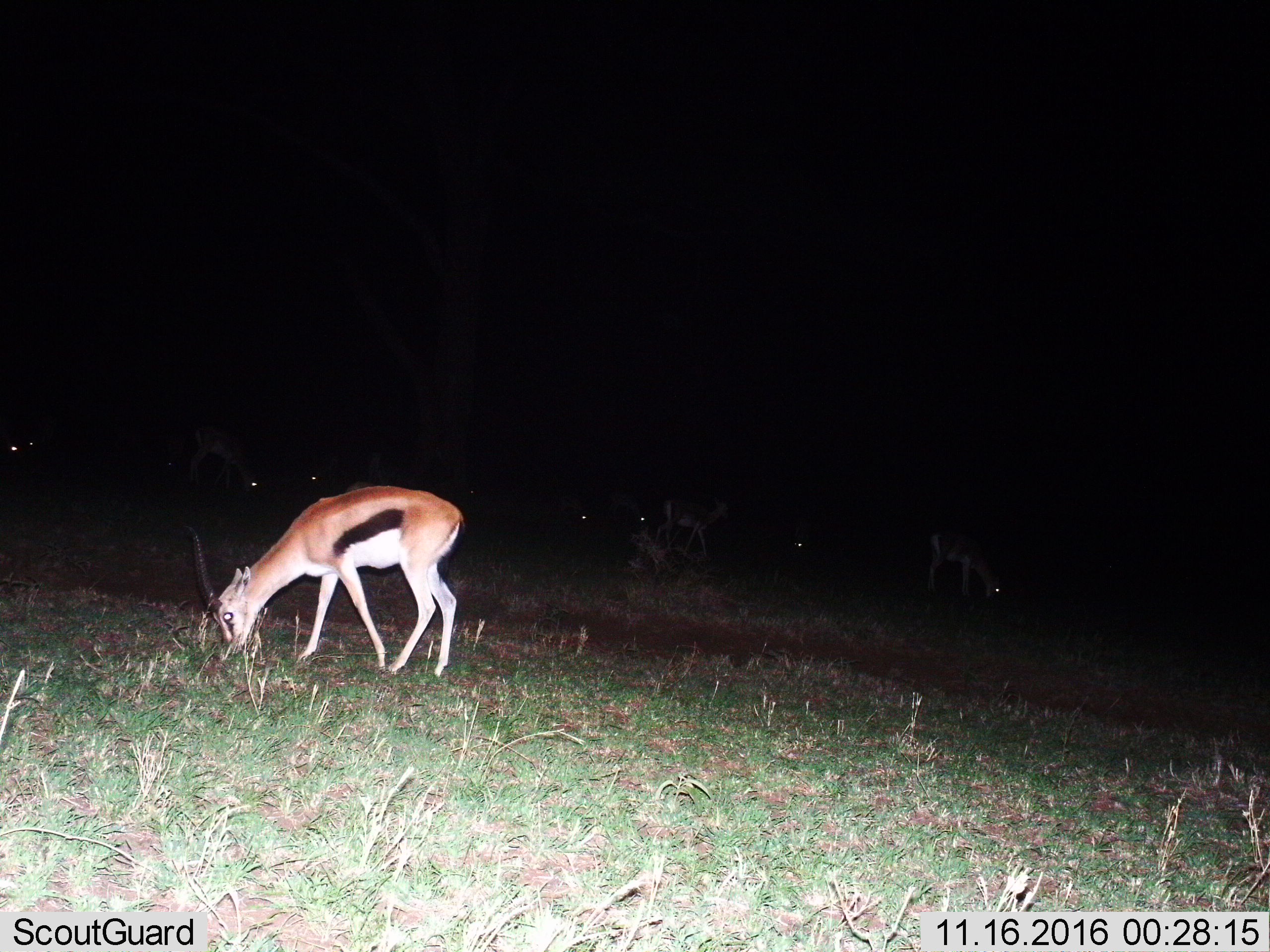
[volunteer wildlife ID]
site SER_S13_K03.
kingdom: Animalia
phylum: Chordata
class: Mammalia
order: Artiodactyla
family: Bovidae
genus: Eudorcas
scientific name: Eudorcas thomsonii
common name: thomson's gazelle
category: gazellethomsons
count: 6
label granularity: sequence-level